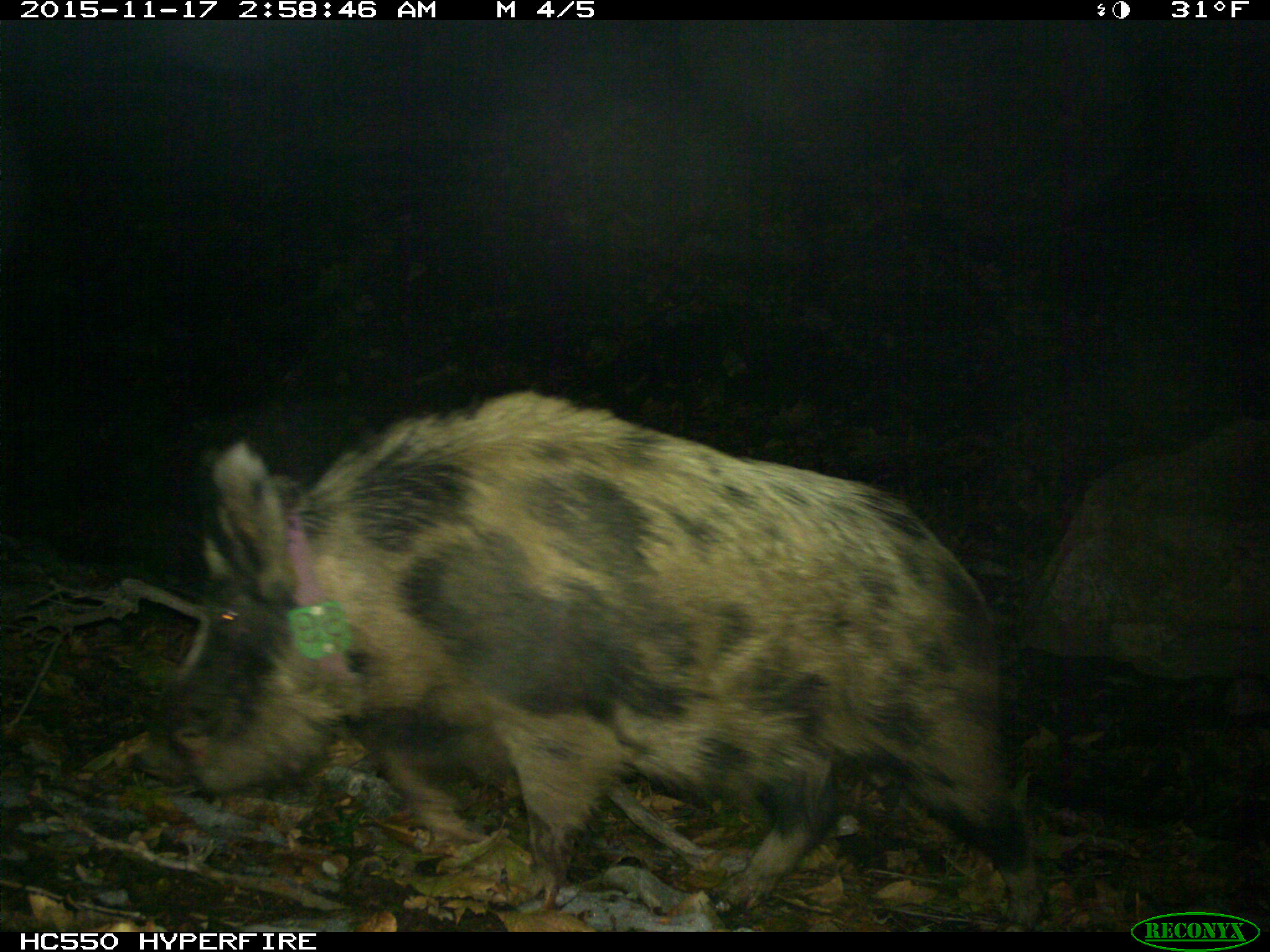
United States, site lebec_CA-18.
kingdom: Animalia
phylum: Chordata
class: Mammalia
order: Artiodactyla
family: Suidae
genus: Sus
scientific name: Sus scrofa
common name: wild boar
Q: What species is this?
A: Sus scrofa (wild boar).